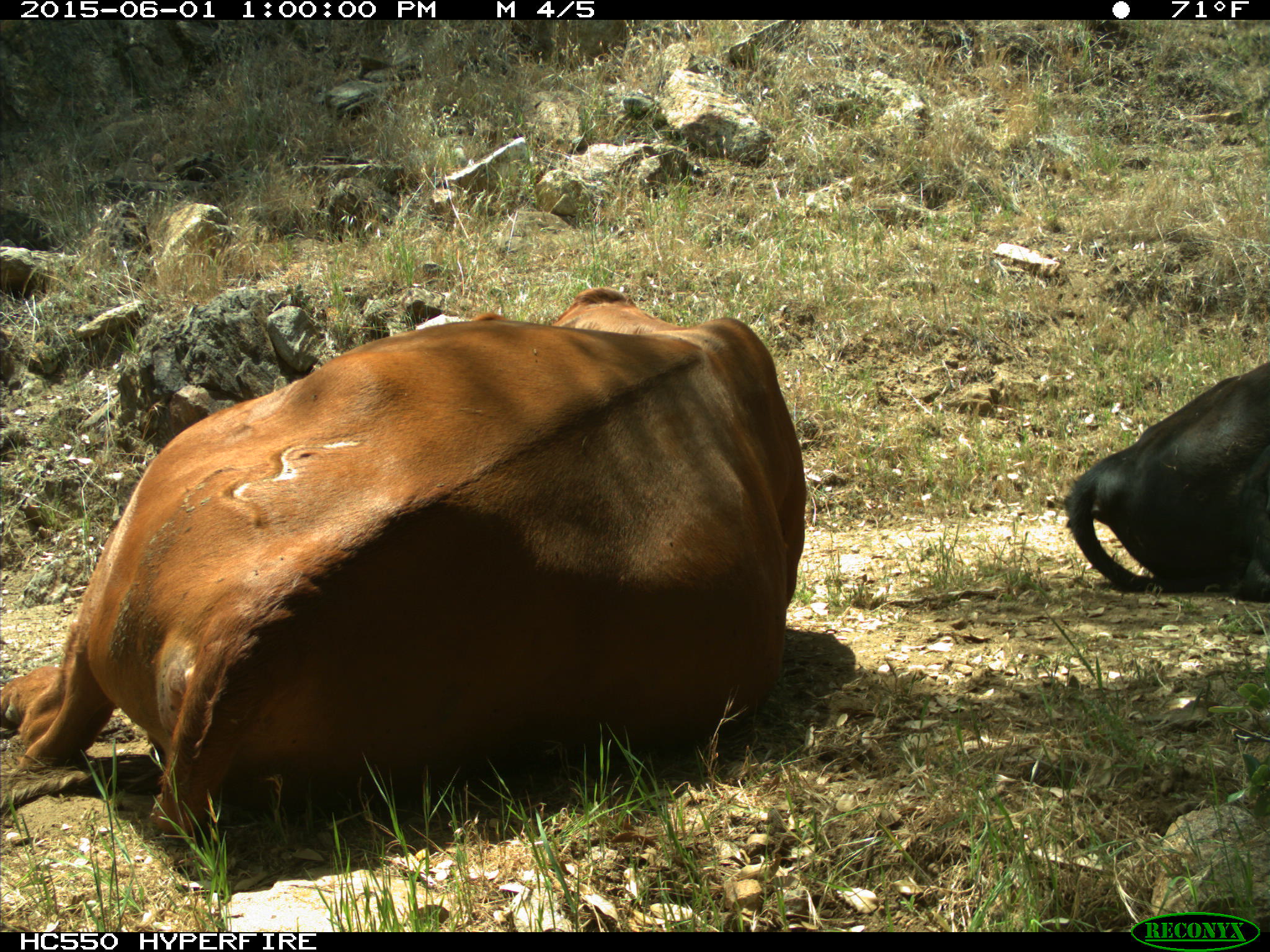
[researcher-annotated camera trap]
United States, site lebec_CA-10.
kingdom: Animalia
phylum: Chordata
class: Mammalia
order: Artiodactyla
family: Bovidae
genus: Bos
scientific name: Bos taurus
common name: domestic cow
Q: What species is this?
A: Bos taurus (domestic cow).